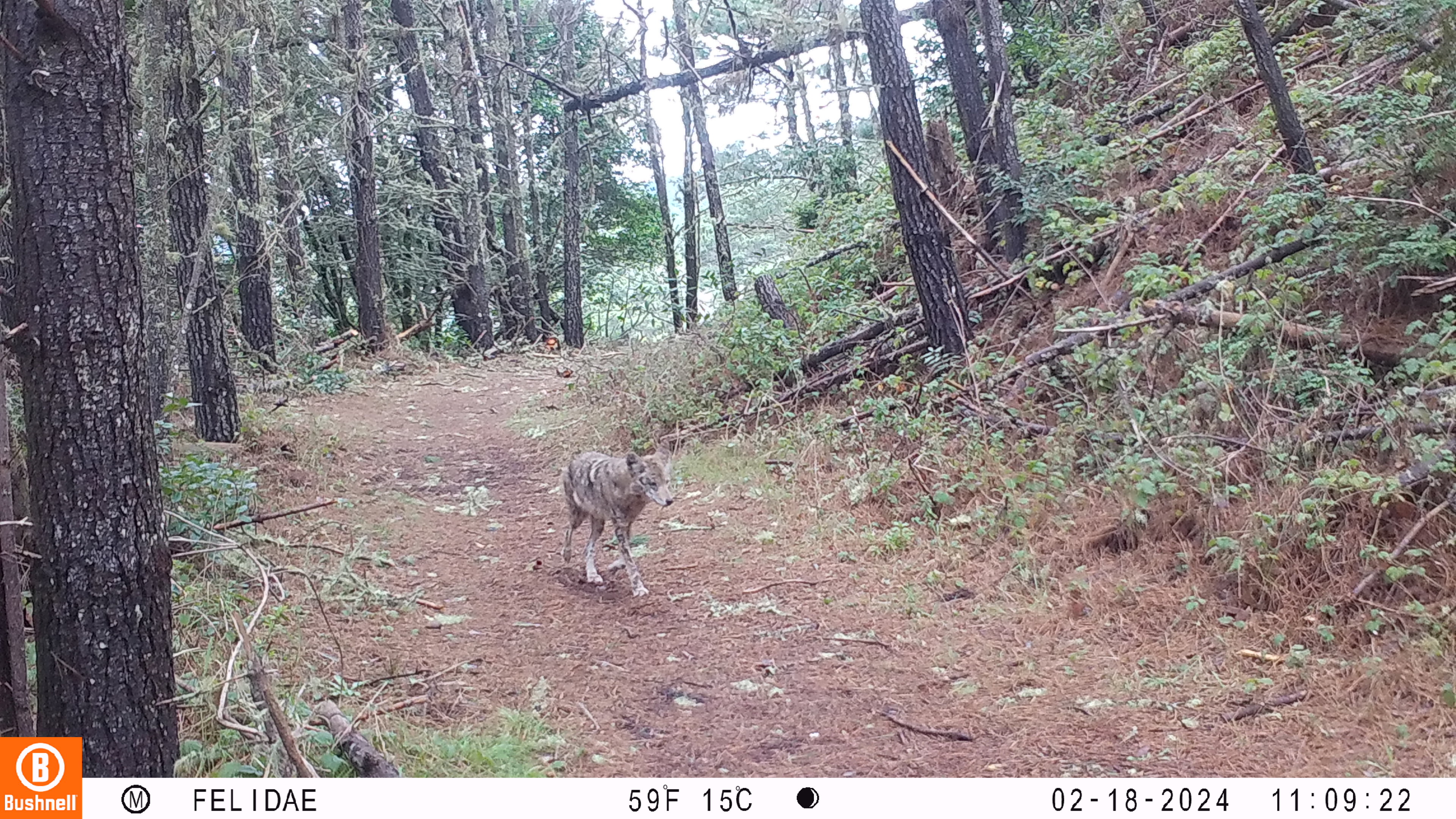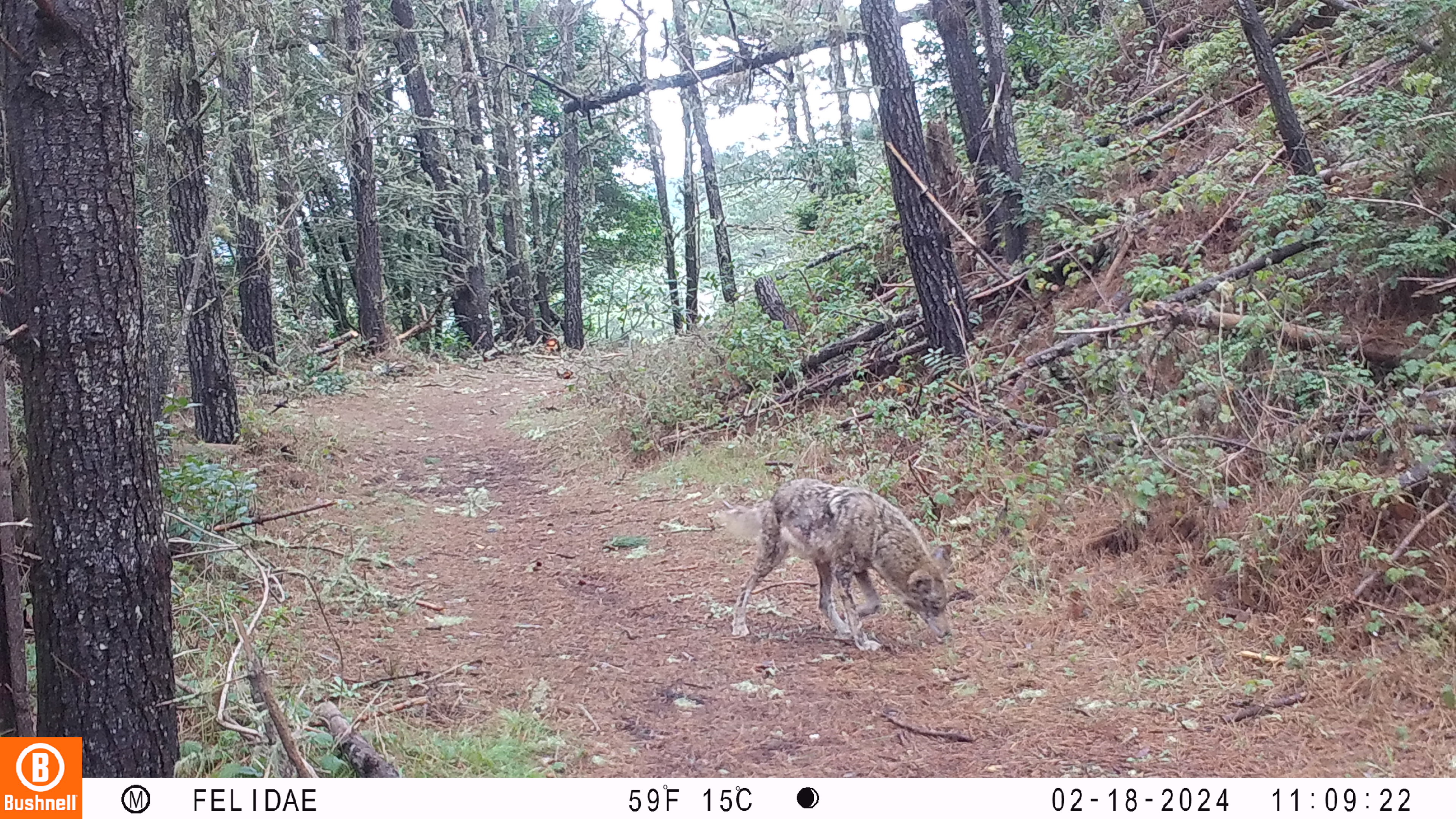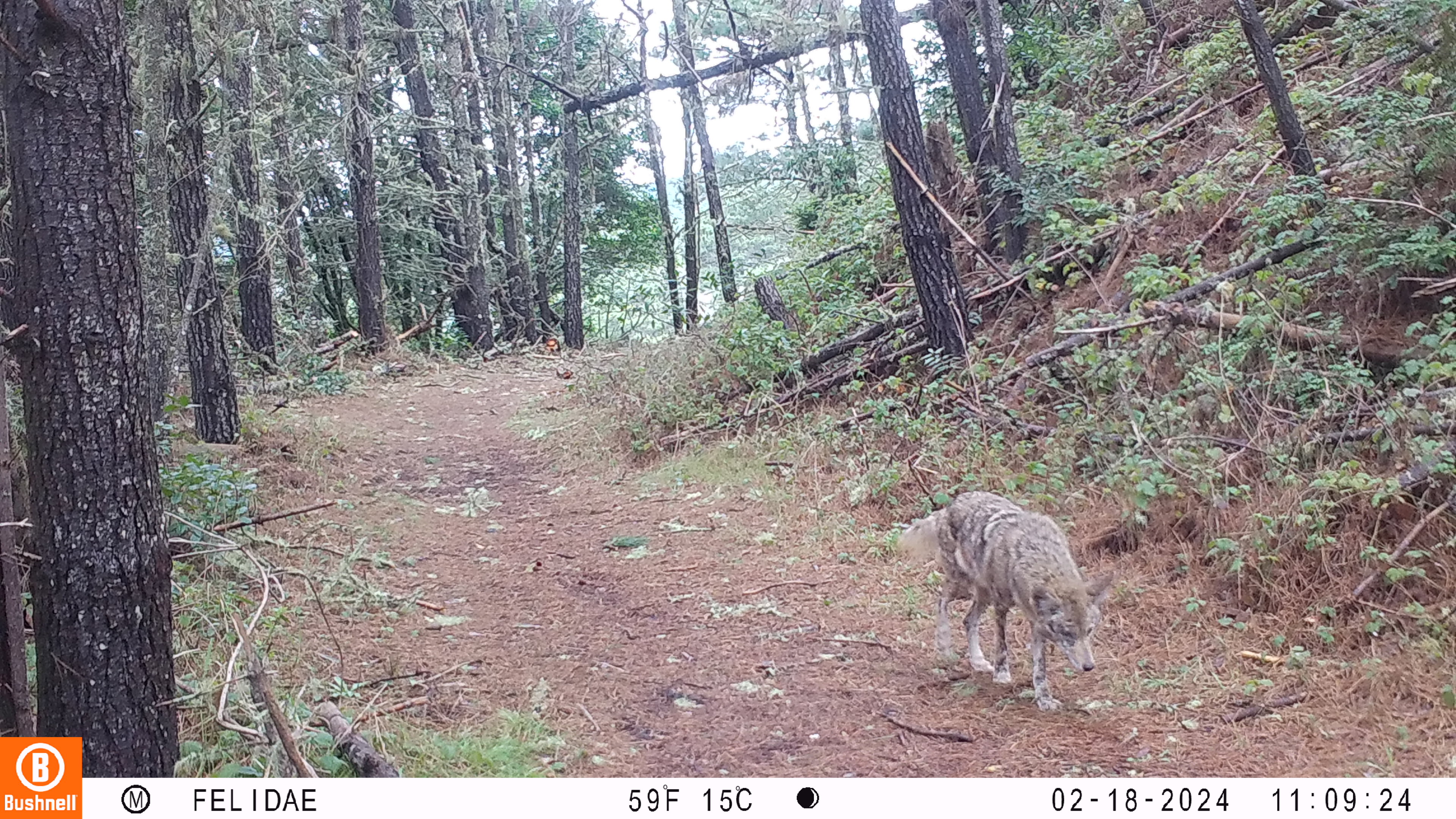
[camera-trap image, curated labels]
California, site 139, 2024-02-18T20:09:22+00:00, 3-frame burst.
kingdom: Animalia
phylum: Chordata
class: Mammalia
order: Carnivora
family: Canidae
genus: Canis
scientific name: Canis latrans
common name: coyote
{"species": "coyote (Canis latrans)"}